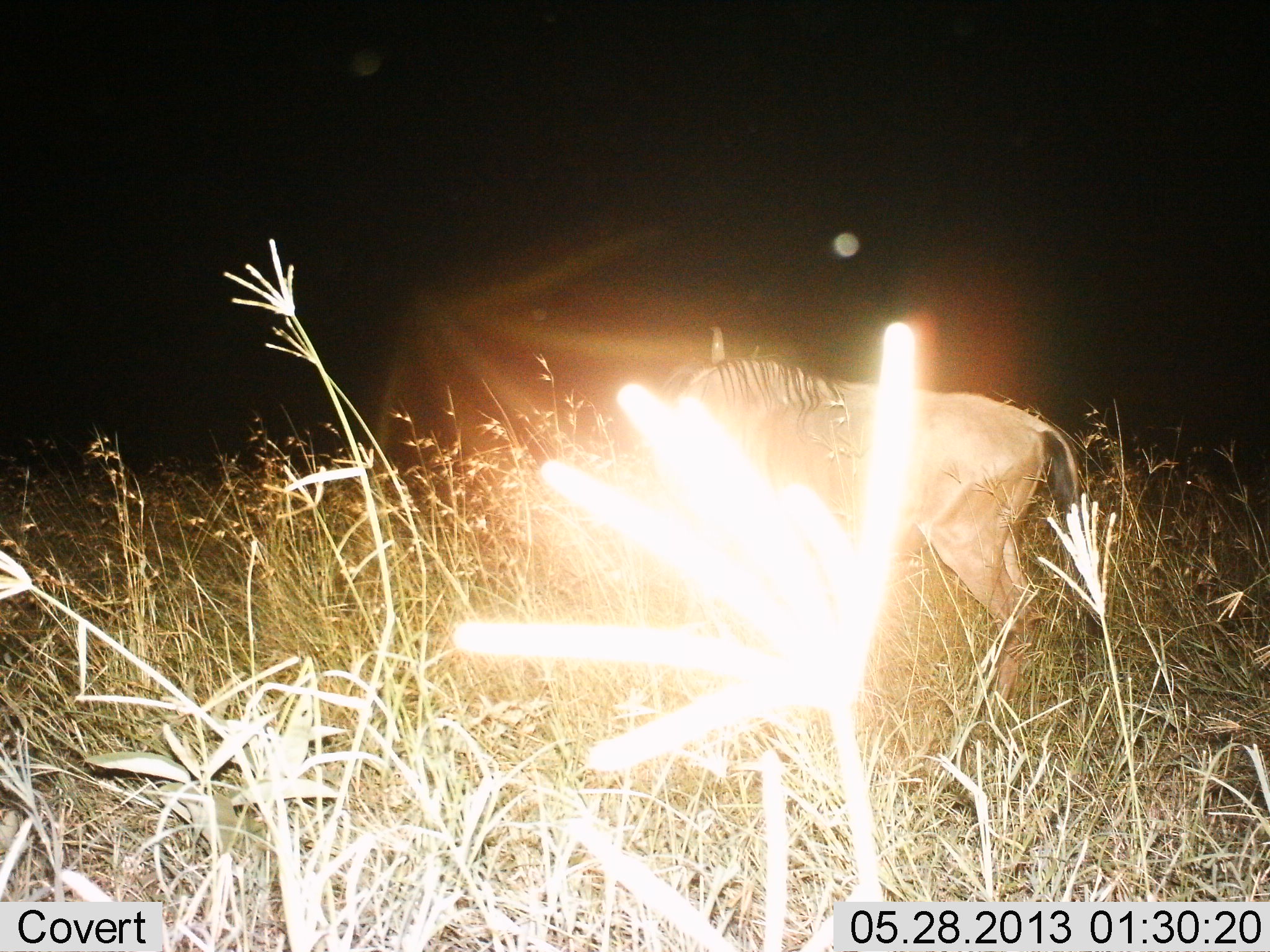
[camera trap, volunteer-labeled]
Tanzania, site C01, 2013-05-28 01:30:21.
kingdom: Animalia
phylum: Chordata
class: Mammalia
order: Artiodactyla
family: Bovidae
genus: Connochaetes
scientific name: Connochaetes taurinus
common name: blue wildebeest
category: wildebeest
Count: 1.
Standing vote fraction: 59%.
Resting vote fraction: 0%.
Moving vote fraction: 27%.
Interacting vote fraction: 0%.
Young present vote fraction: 0%.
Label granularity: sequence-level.